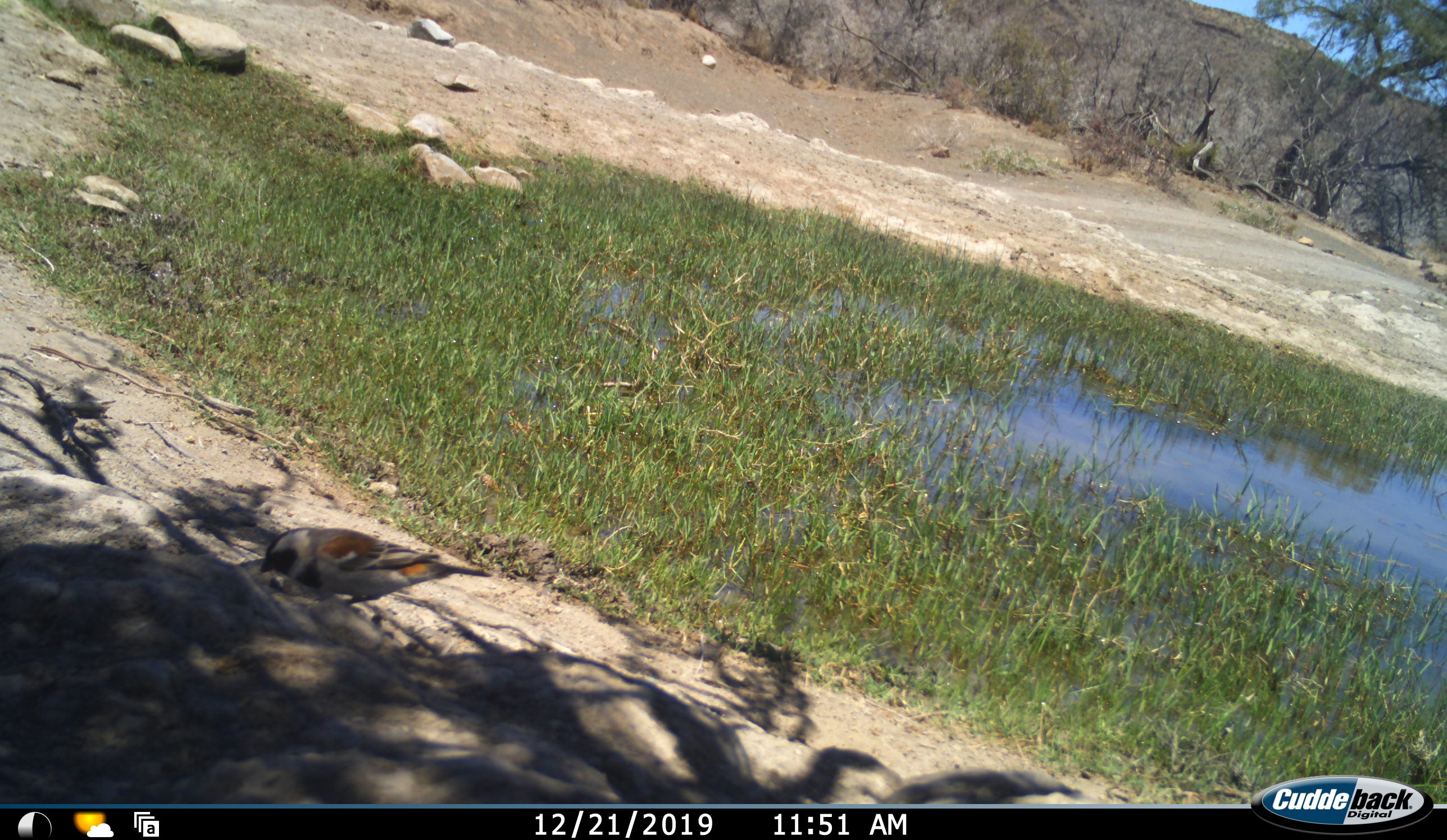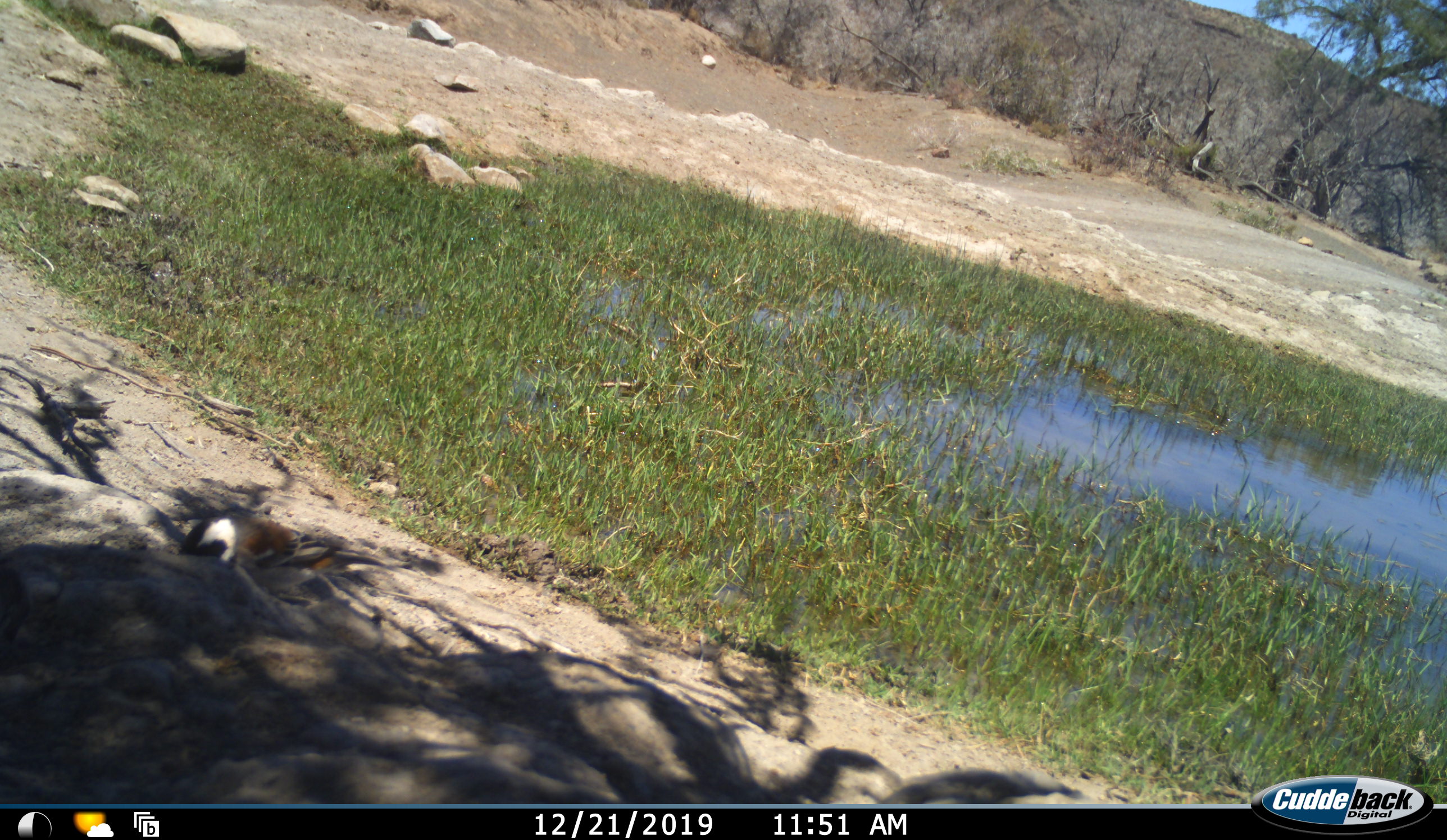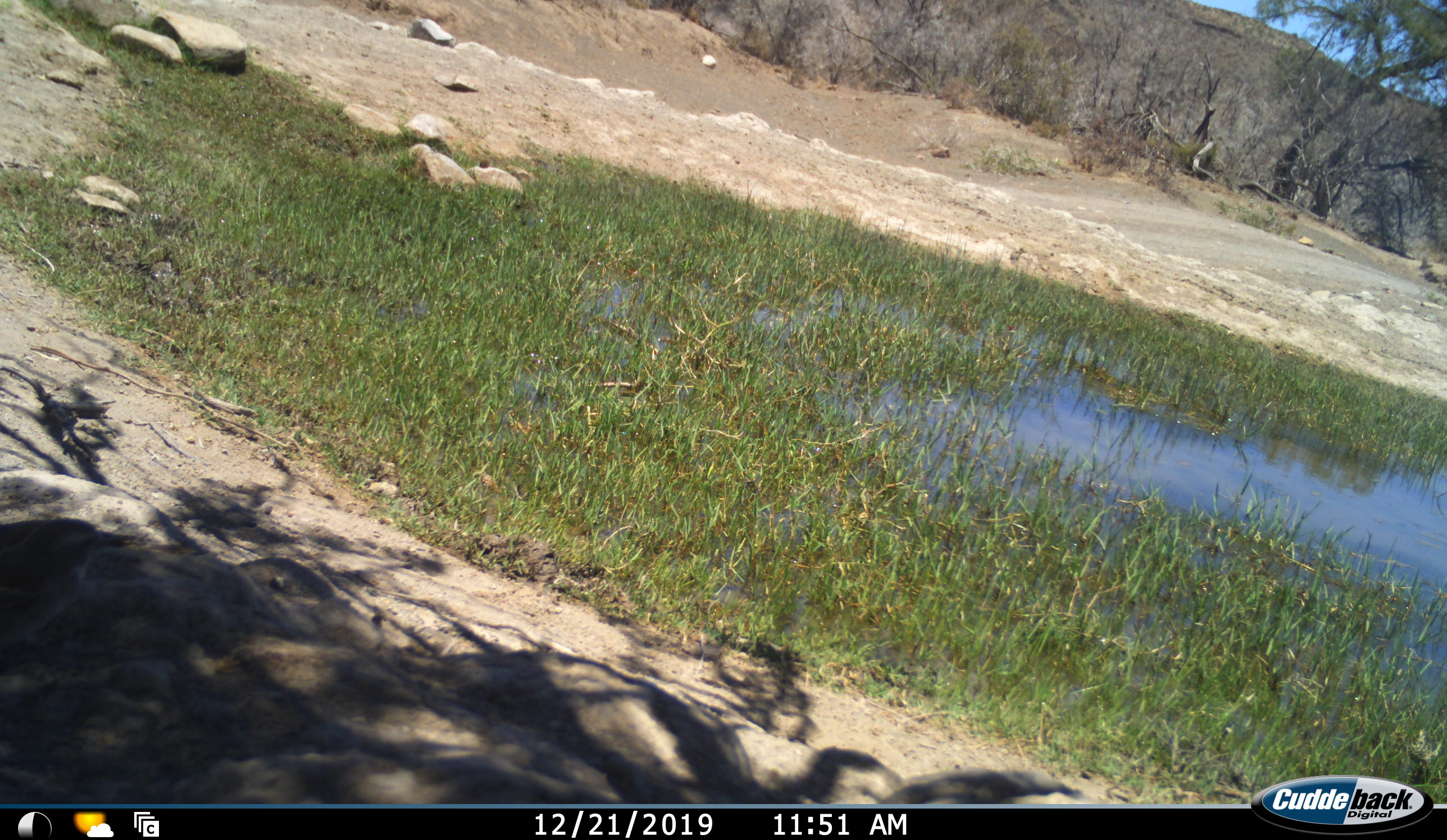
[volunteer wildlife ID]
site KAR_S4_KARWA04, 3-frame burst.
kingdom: Animalia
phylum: Chordata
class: Aves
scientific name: Aves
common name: bird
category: birdother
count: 1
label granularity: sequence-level